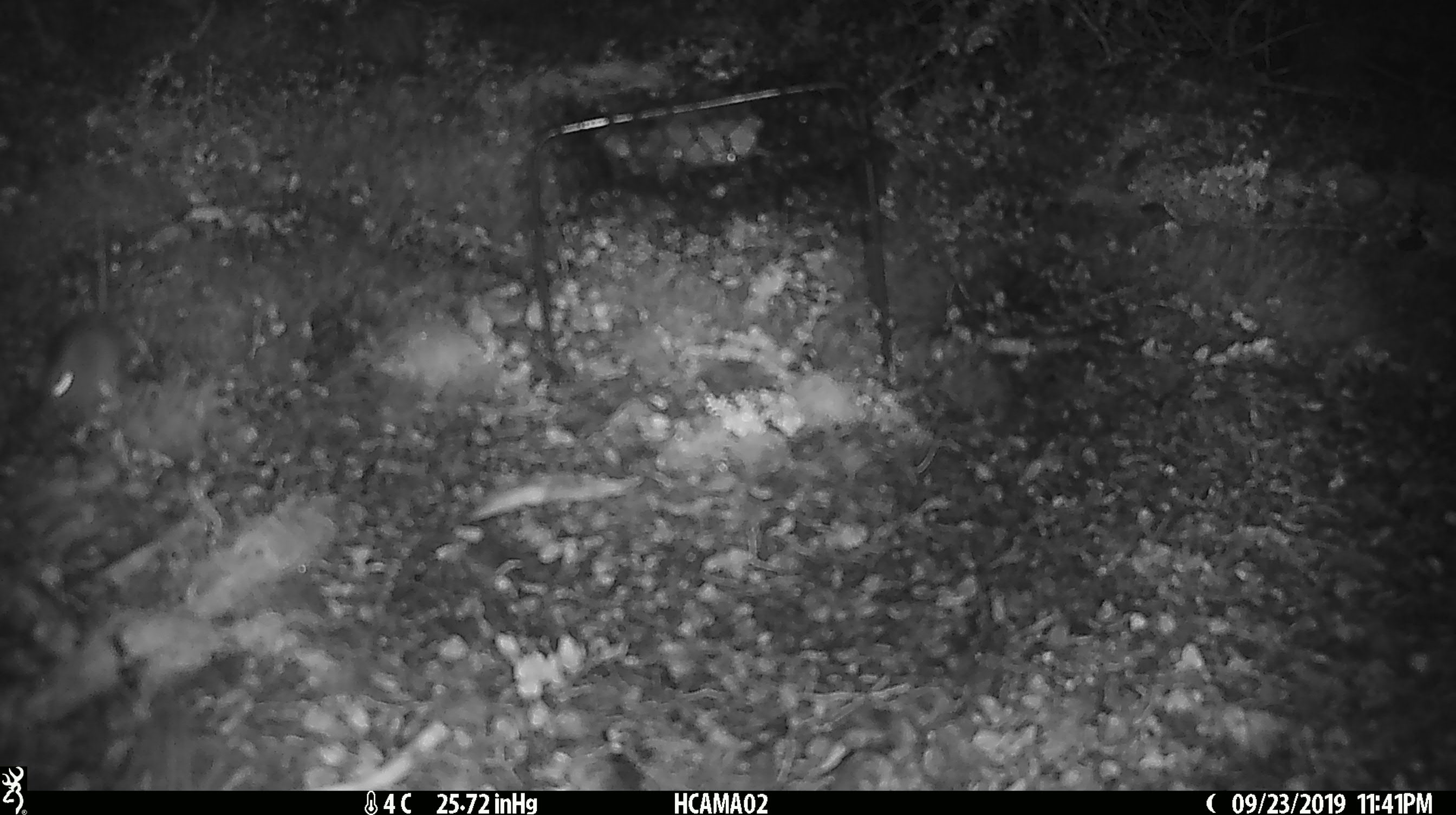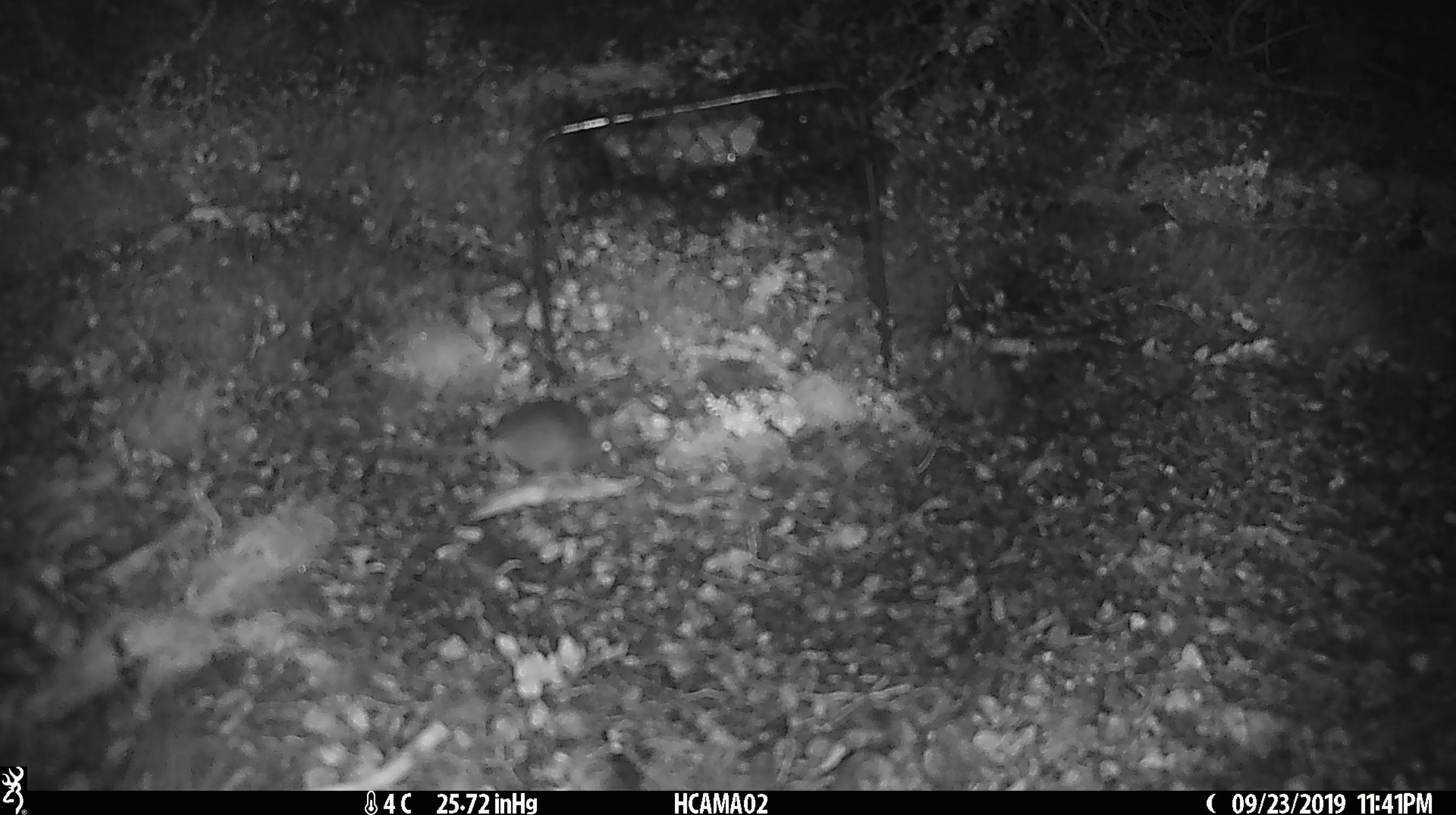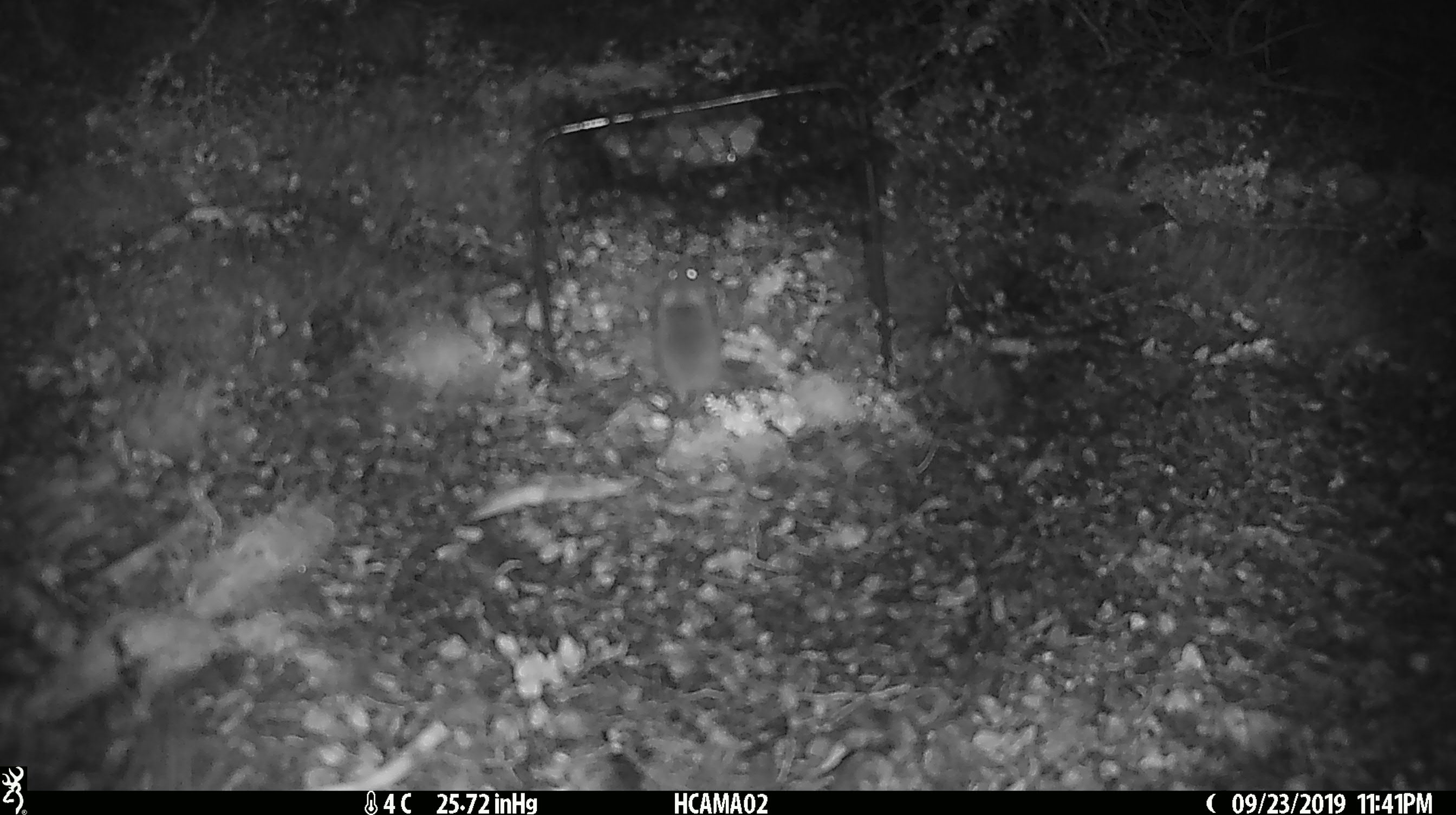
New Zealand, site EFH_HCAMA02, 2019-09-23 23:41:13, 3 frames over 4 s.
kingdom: Animalia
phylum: Chordata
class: Mammalia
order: Rodentia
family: Muridae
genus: Mus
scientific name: Mus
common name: mouse